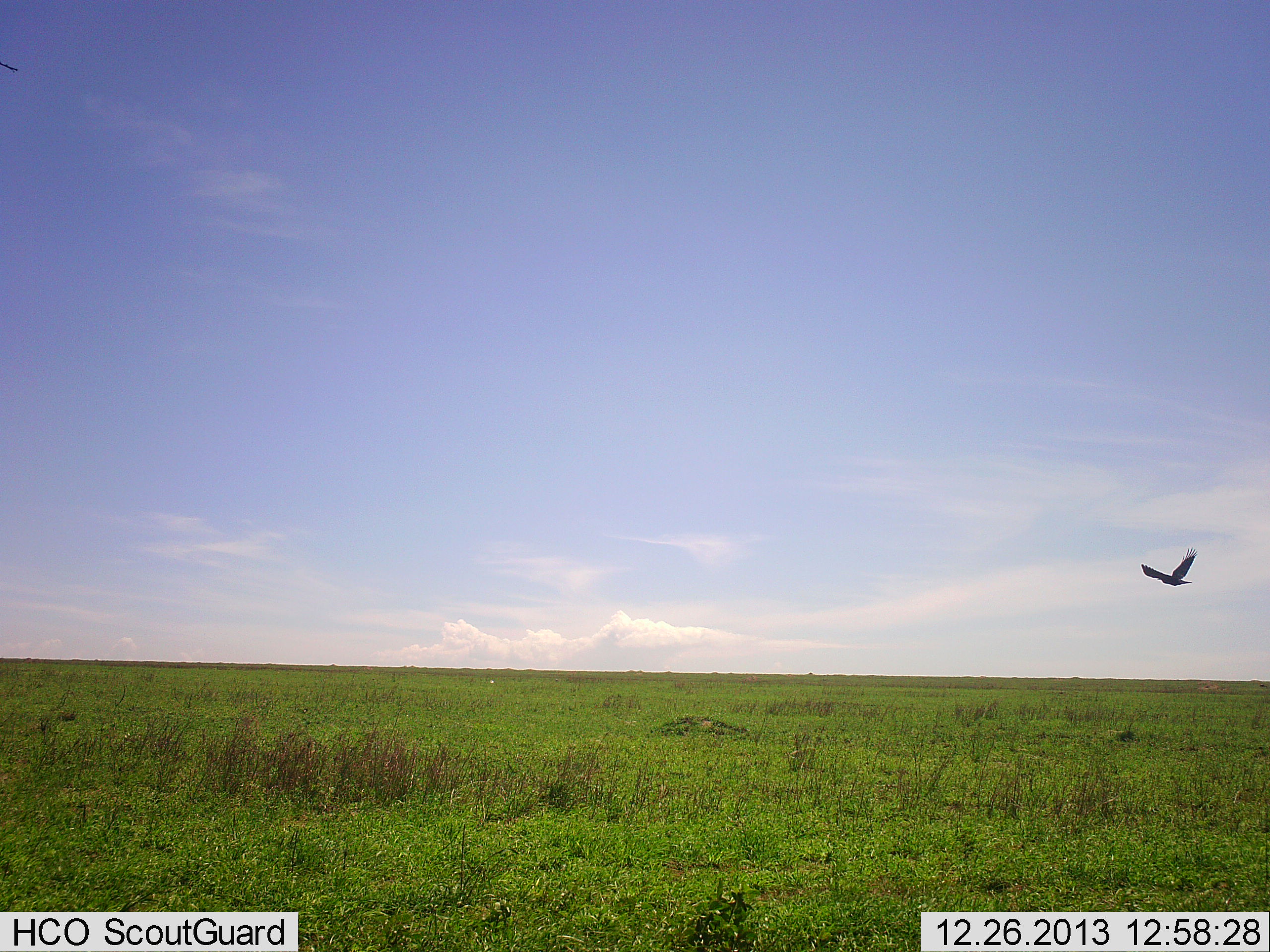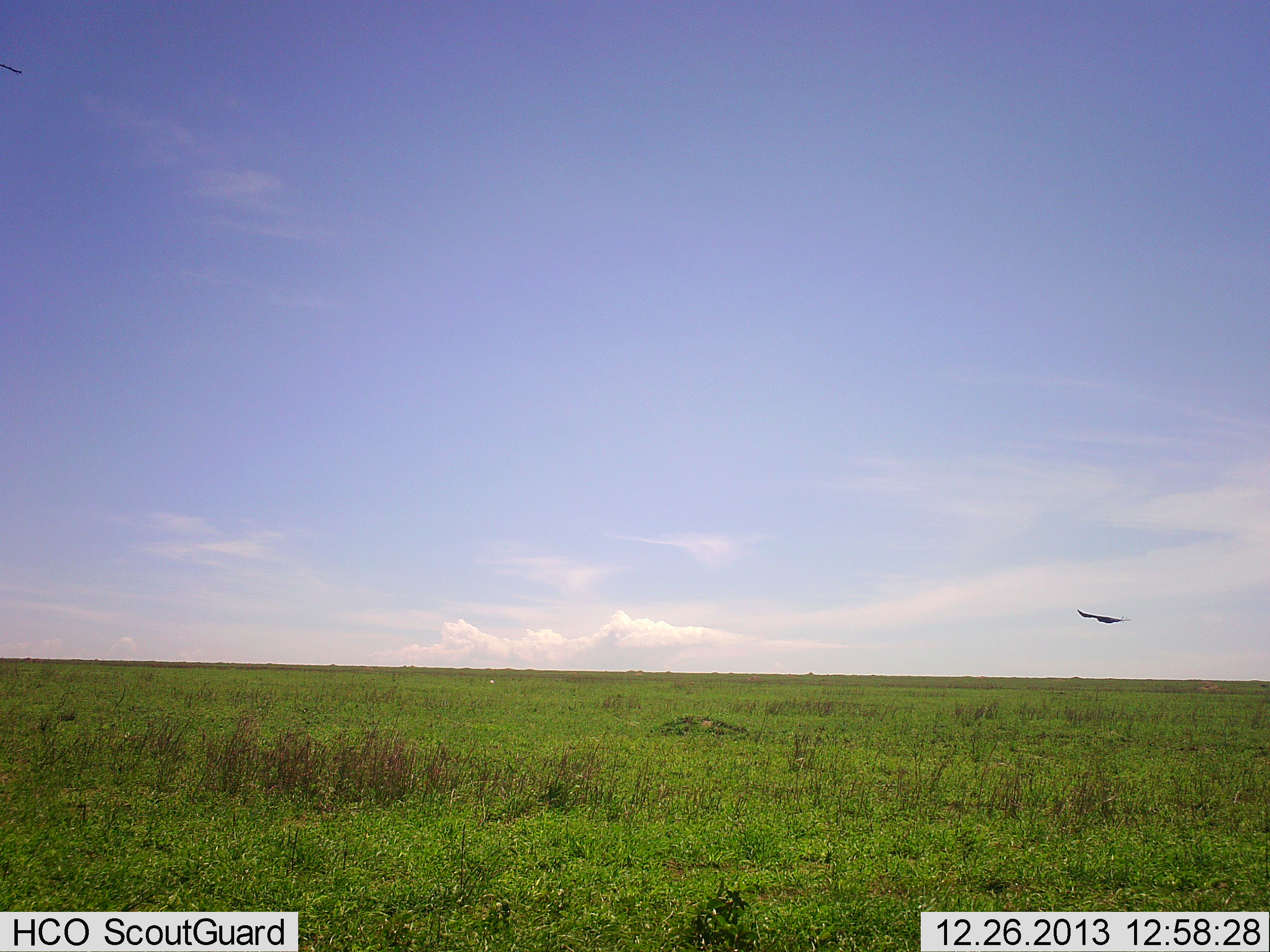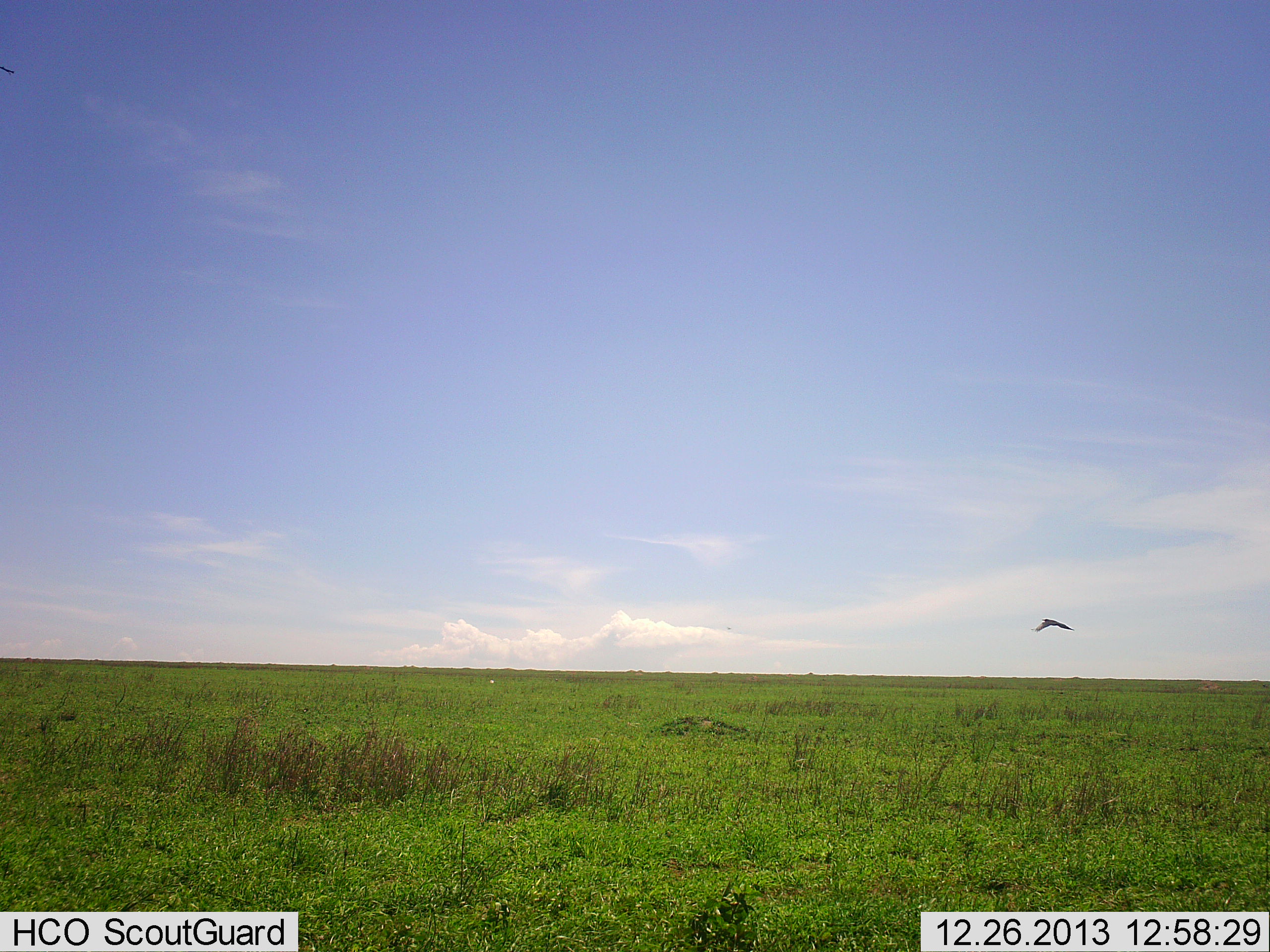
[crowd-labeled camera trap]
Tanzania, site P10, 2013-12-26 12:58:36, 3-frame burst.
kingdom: Animalia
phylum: Chordata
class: Aves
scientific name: Aves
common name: bird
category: otherbird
Otherbird (bird) (Aves), count 1. Behavior (volunteer vote fractions): standing 0%, resting 0%, moving 100%, interacting 0%. Young present (vote fraction): 0%. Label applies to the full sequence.